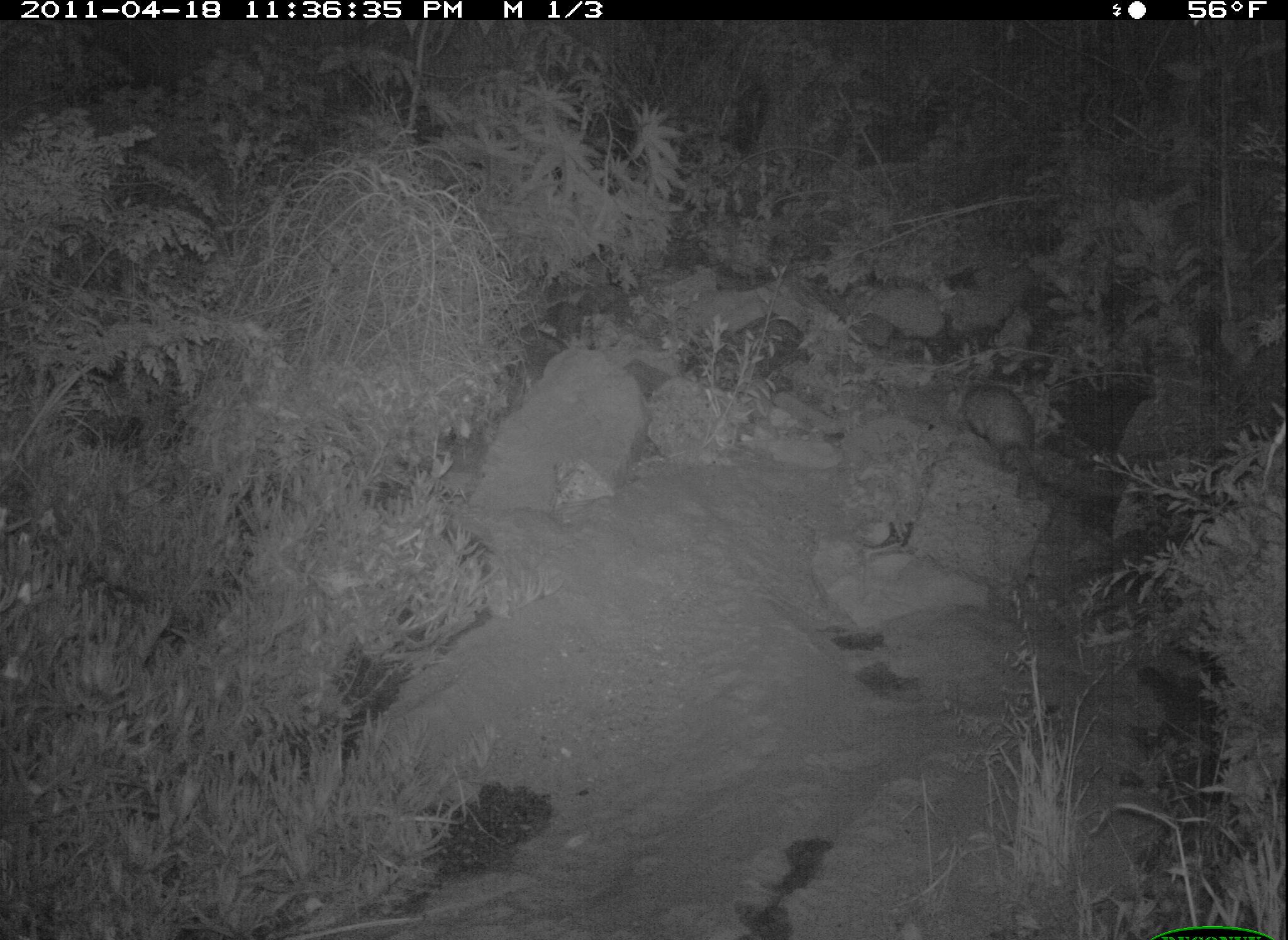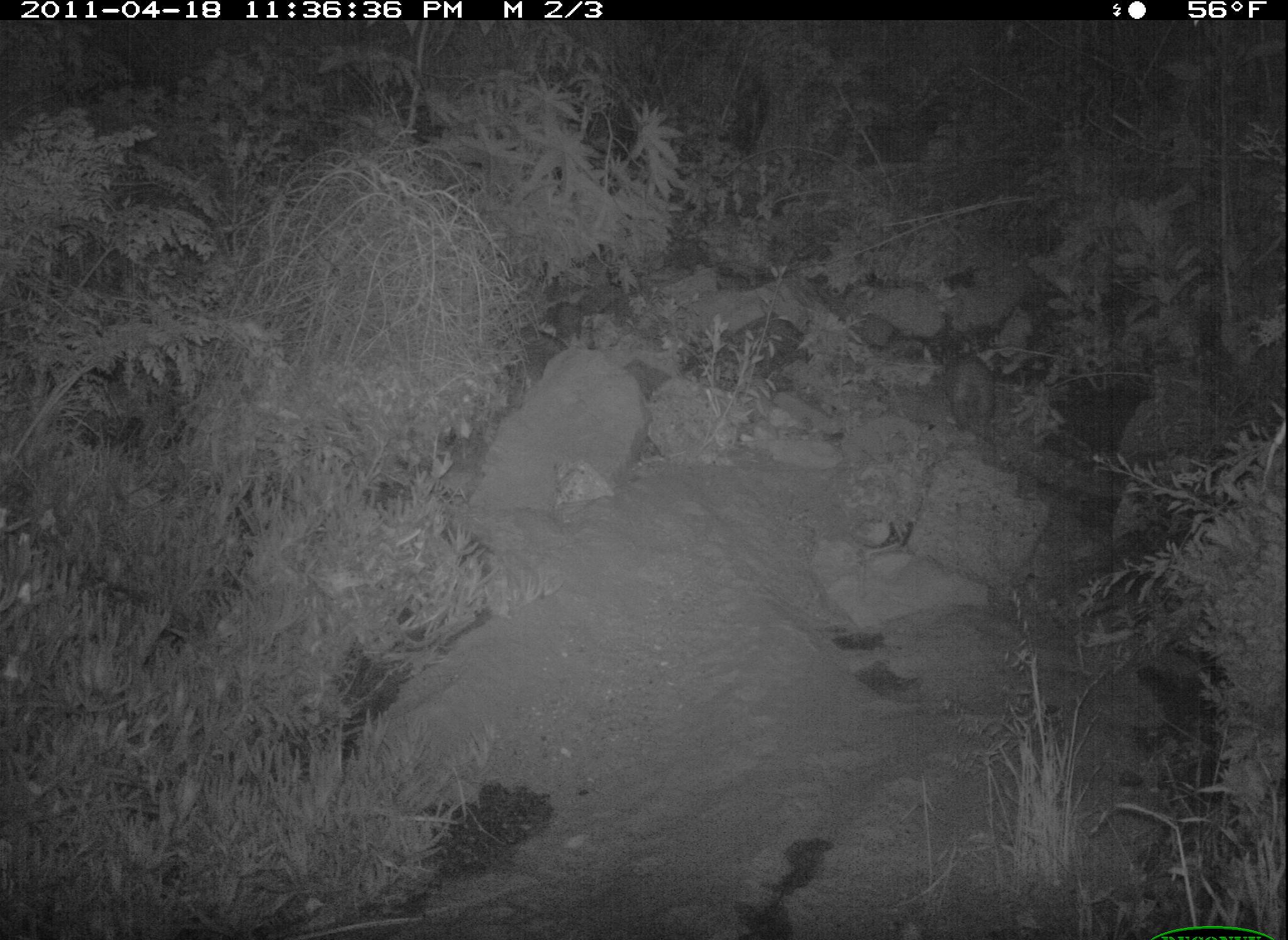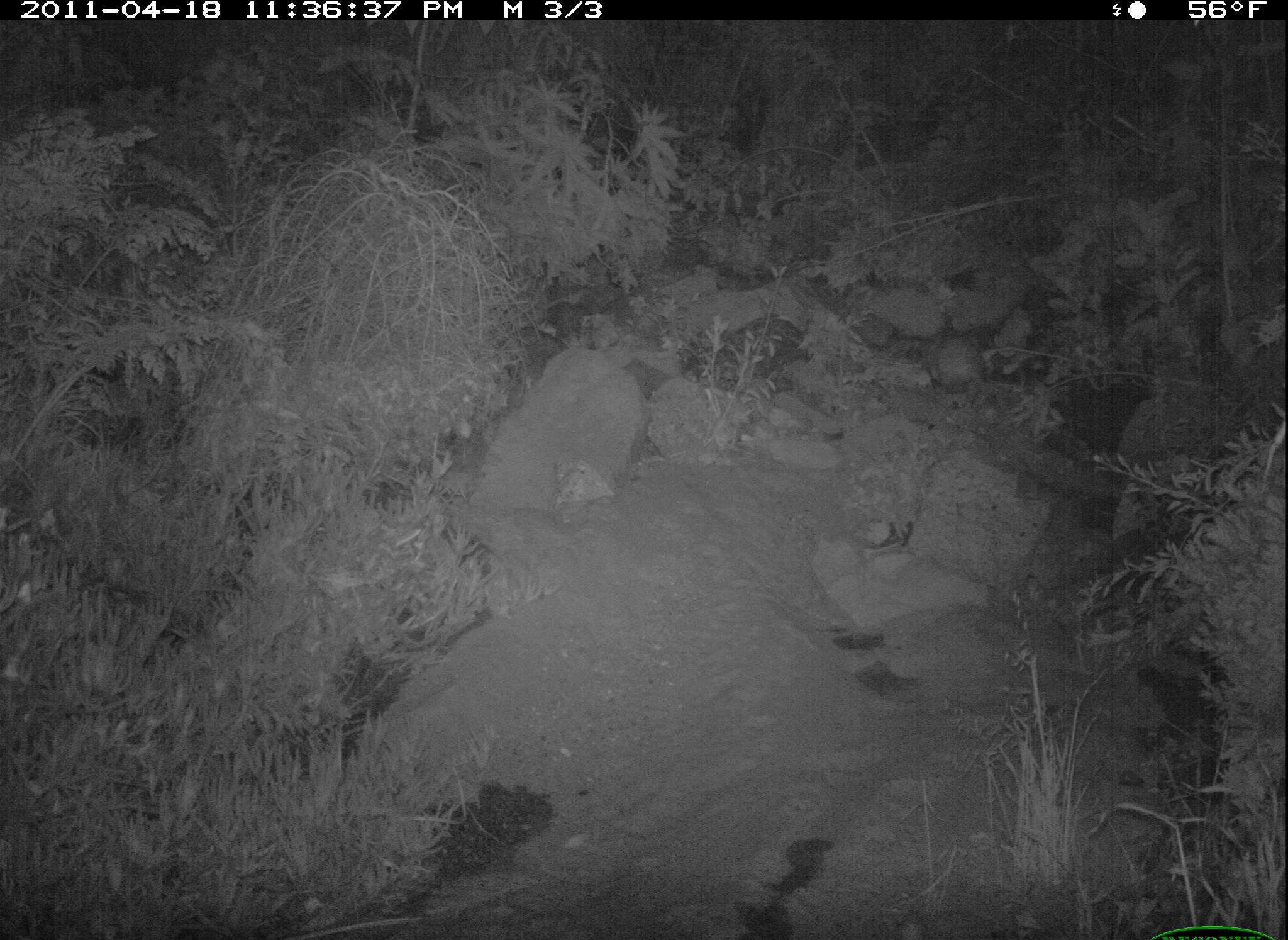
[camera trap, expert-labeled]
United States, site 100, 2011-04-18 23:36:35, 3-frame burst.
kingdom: Animalia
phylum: Chordata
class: Mammalia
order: Didelphimorphia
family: Didelphidae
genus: Didelphis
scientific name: Didelphis virginiana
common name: virginia opossum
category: opossum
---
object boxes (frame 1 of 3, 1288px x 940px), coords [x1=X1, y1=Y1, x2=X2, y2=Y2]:
opossum: [x1=933, y1=349, x2=1072, y2=510]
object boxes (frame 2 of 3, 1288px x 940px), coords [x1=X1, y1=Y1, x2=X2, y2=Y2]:
opossum: [x1=932, y1=341, x2=1018, y2=462]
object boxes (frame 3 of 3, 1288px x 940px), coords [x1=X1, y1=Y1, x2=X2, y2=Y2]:
opossum: [x1=905, y1=324, x2=1009, y2=412]